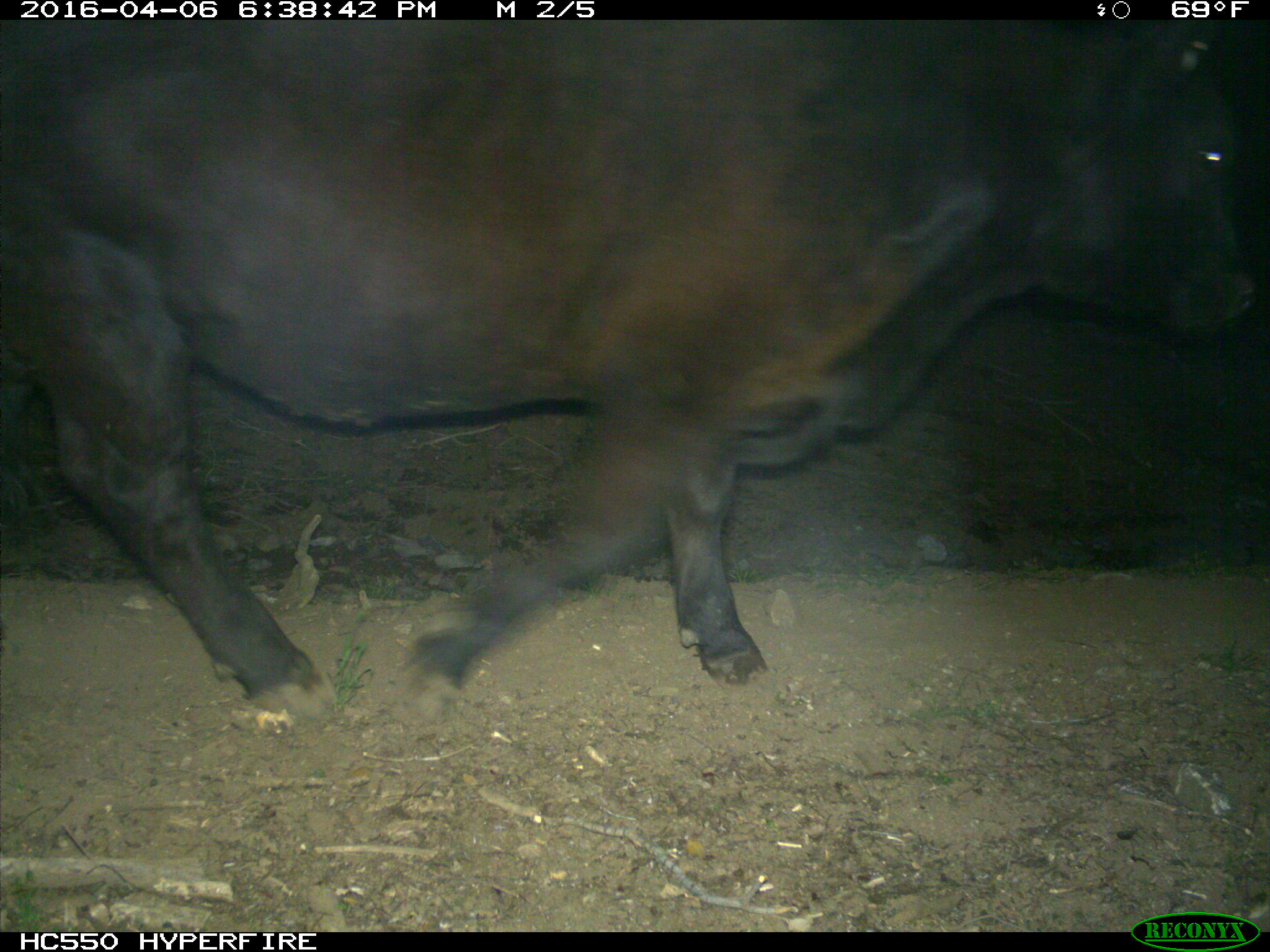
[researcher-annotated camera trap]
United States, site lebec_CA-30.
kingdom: Animalia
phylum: Chordata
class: Mammalia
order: Artiodactyla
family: Bovidae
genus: Bos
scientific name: Bos taurus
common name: domestic cow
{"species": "Bos taurus (domestic cow)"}